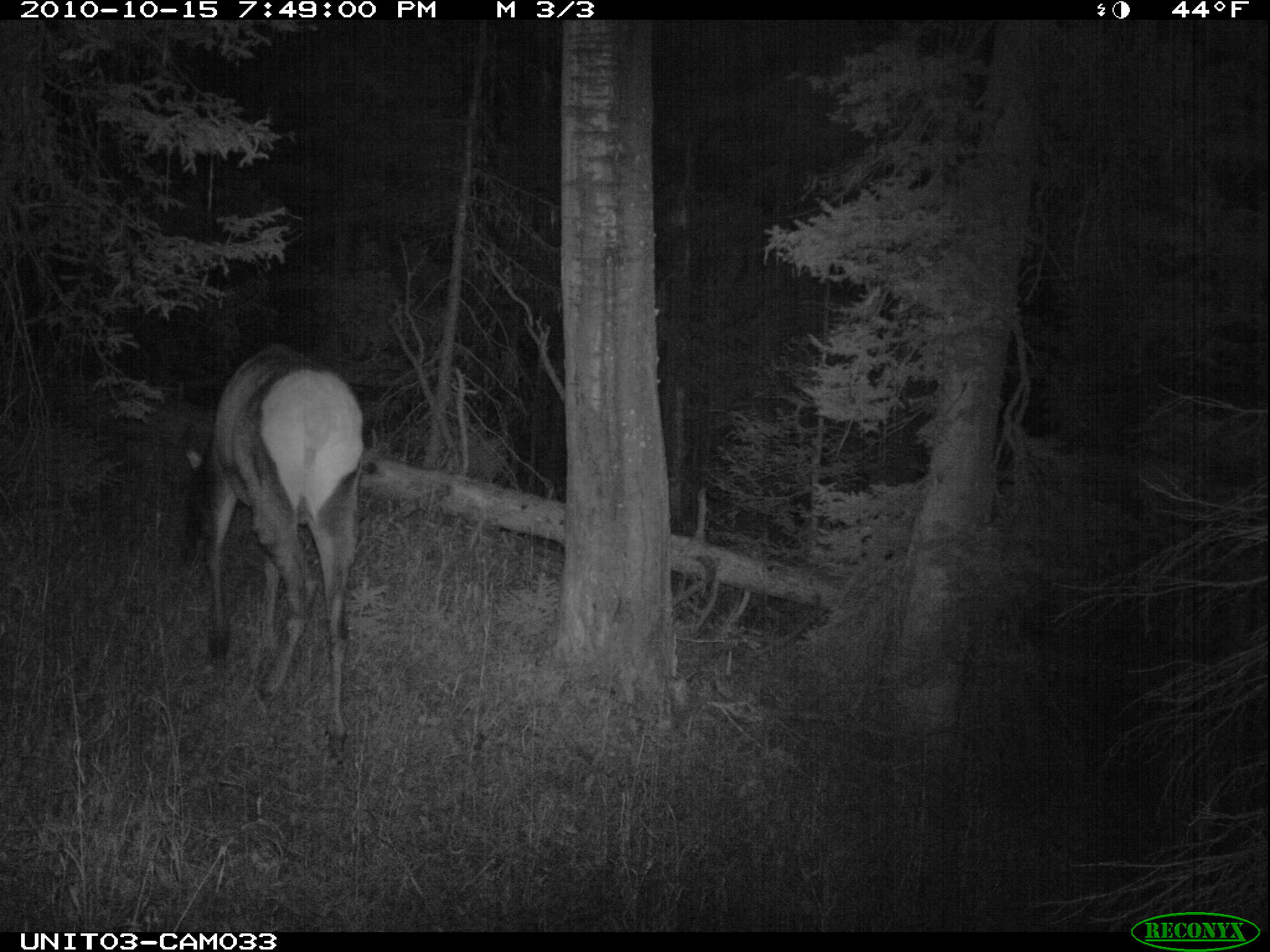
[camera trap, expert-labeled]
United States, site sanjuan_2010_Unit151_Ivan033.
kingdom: Animalia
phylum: Chordata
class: Mammalia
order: Artiodactyla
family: Cervidae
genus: Cervus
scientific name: Cervus elaphus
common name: red deer